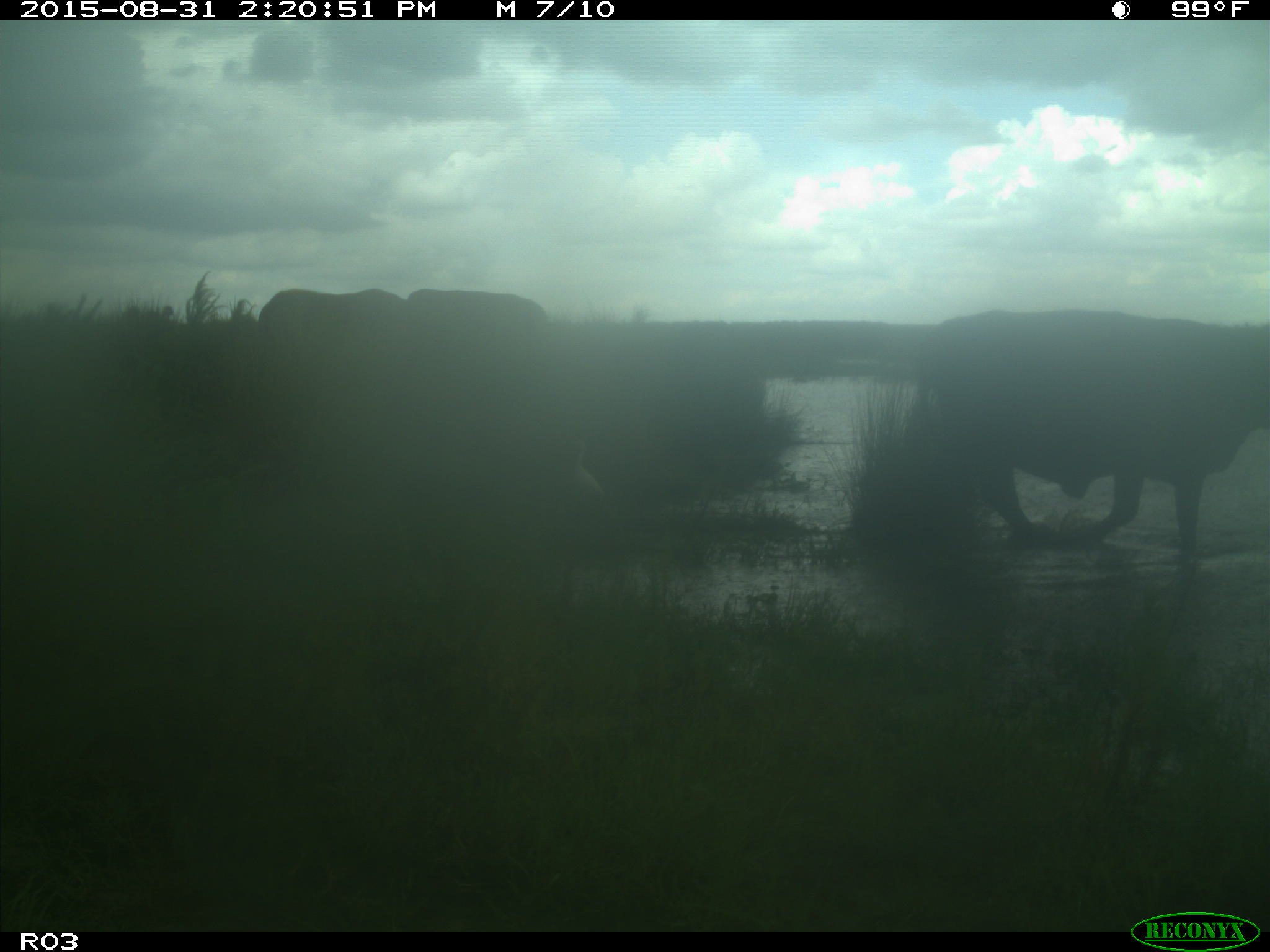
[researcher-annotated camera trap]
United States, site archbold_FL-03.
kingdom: Animalia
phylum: Chordata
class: Mammalia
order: Artiodactyla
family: Bovidae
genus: Bos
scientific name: Bos taurus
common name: domestic cow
Bos taurus (domestic cow).